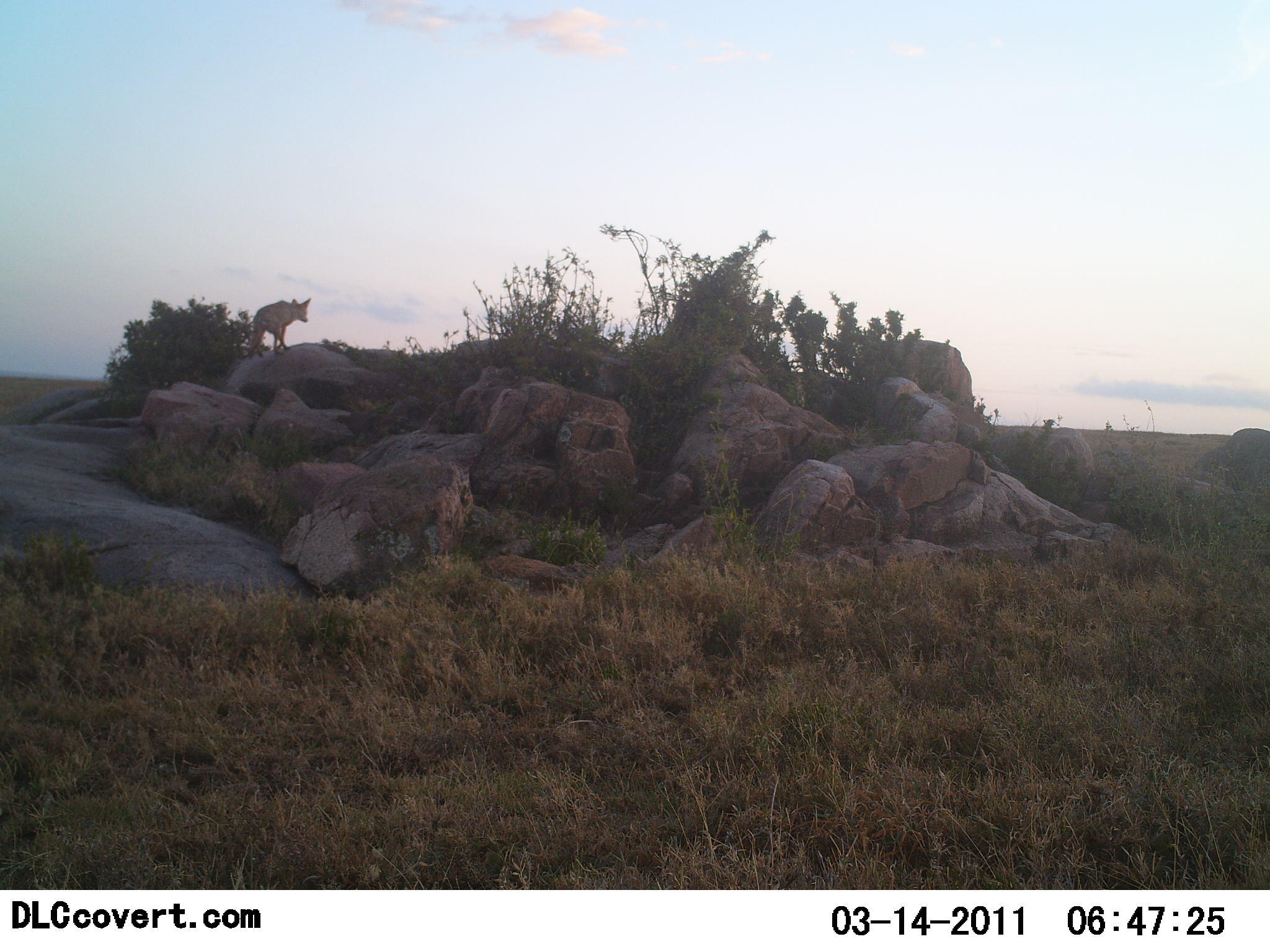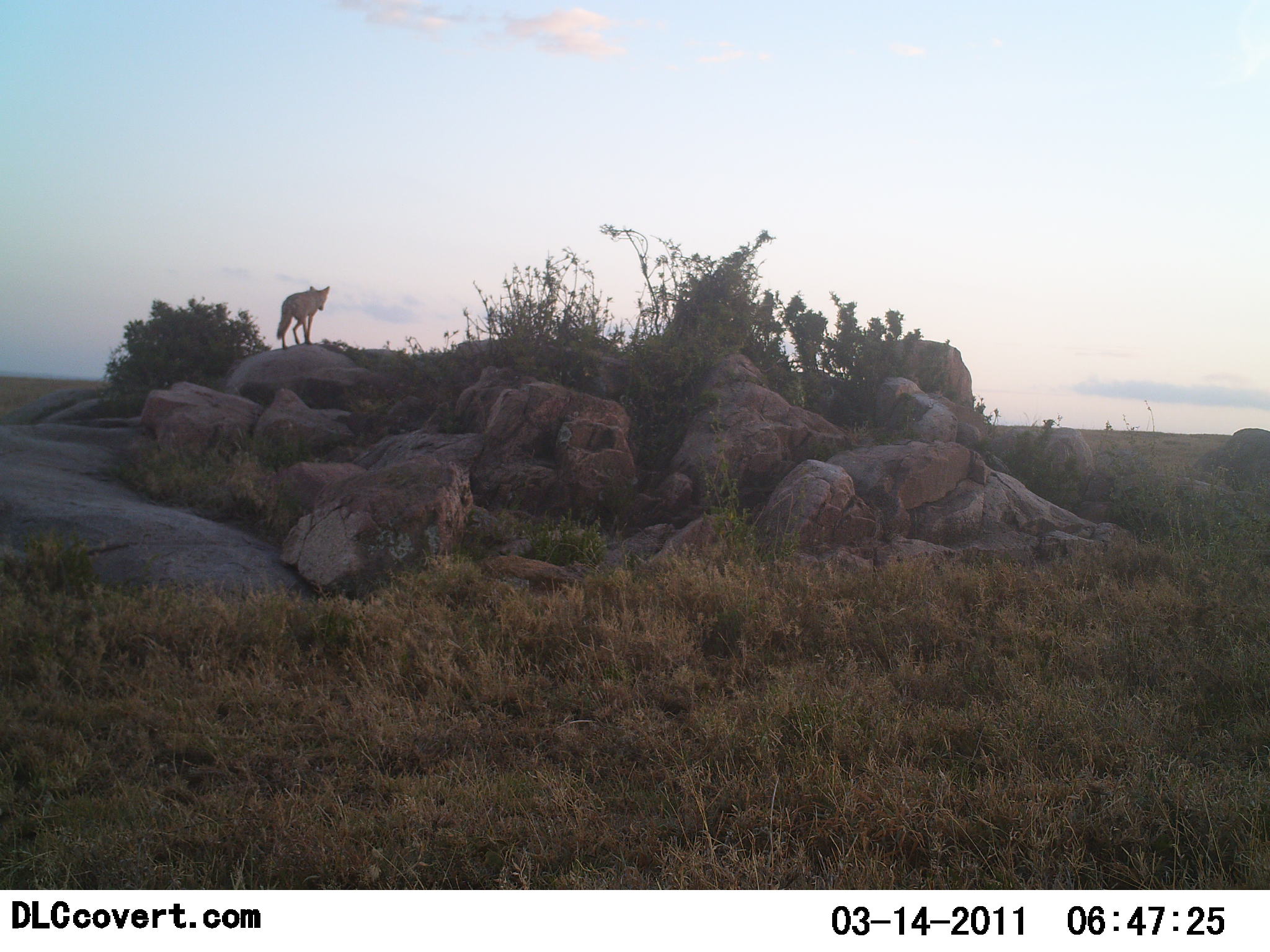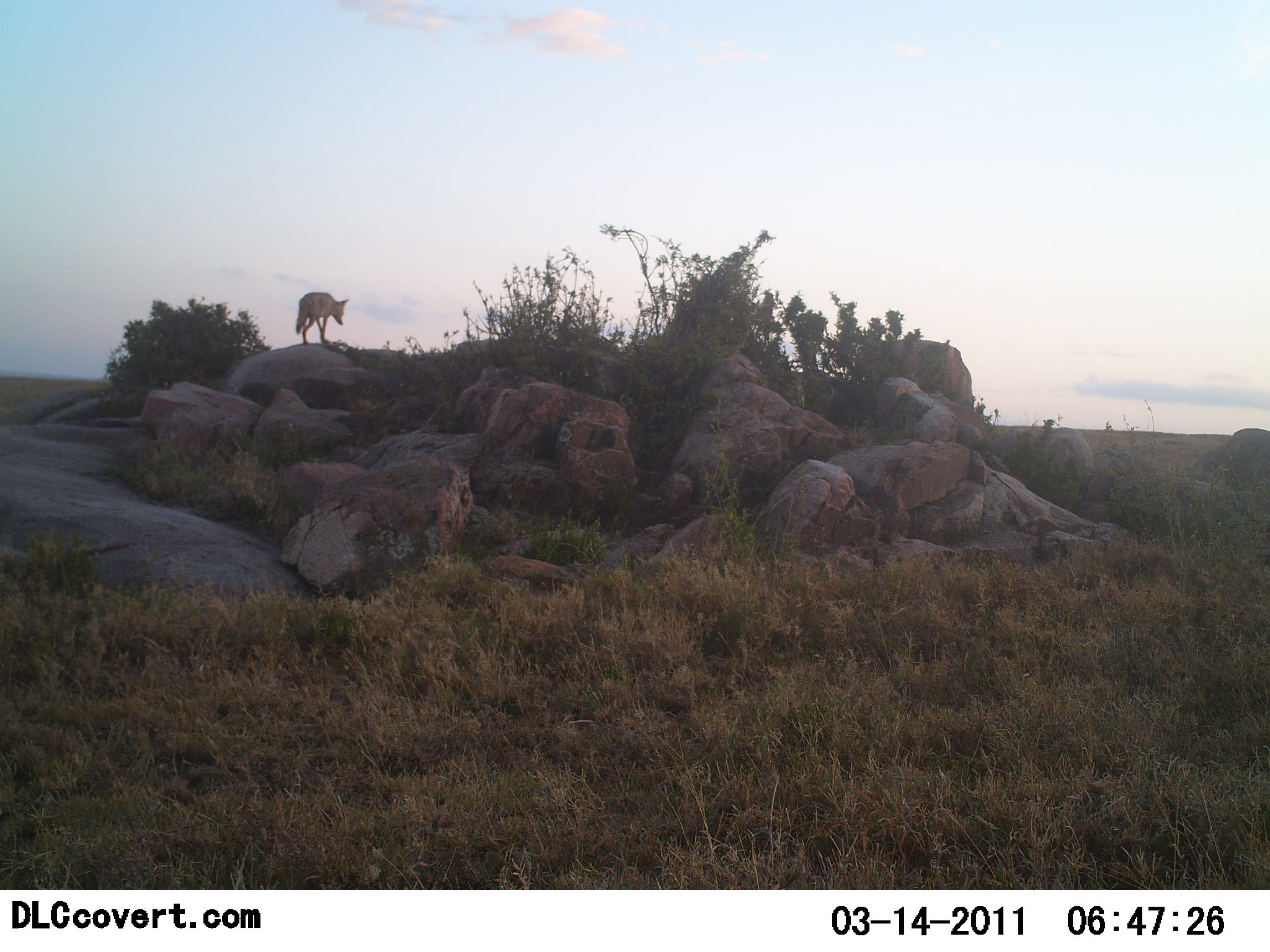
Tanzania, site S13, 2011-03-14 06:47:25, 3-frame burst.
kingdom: Animalia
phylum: Chordata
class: Mammalia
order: Carnivora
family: Canidae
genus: Lupulella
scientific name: Lupulella mesomelas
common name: black-backed jackal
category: jackal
Jackal (black-backed jackal) (Lupulella mesomelas), count 1. Behavior (volunteer vote fractions): standing 40%, resting 0%, moving 60%, interacting 0%. Young present (vote fraction): 0%. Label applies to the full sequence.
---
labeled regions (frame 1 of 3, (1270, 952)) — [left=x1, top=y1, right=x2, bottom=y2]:
animal: [left=244, top=298, right=311, bottom=356]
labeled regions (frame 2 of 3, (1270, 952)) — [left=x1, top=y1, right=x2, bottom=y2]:
animal: [left=277, top=286, right=330, bottom=351]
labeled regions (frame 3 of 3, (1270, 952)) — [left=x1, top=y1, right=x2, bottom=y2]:
animal: [left=297, top=293, right=350, bottom=345]